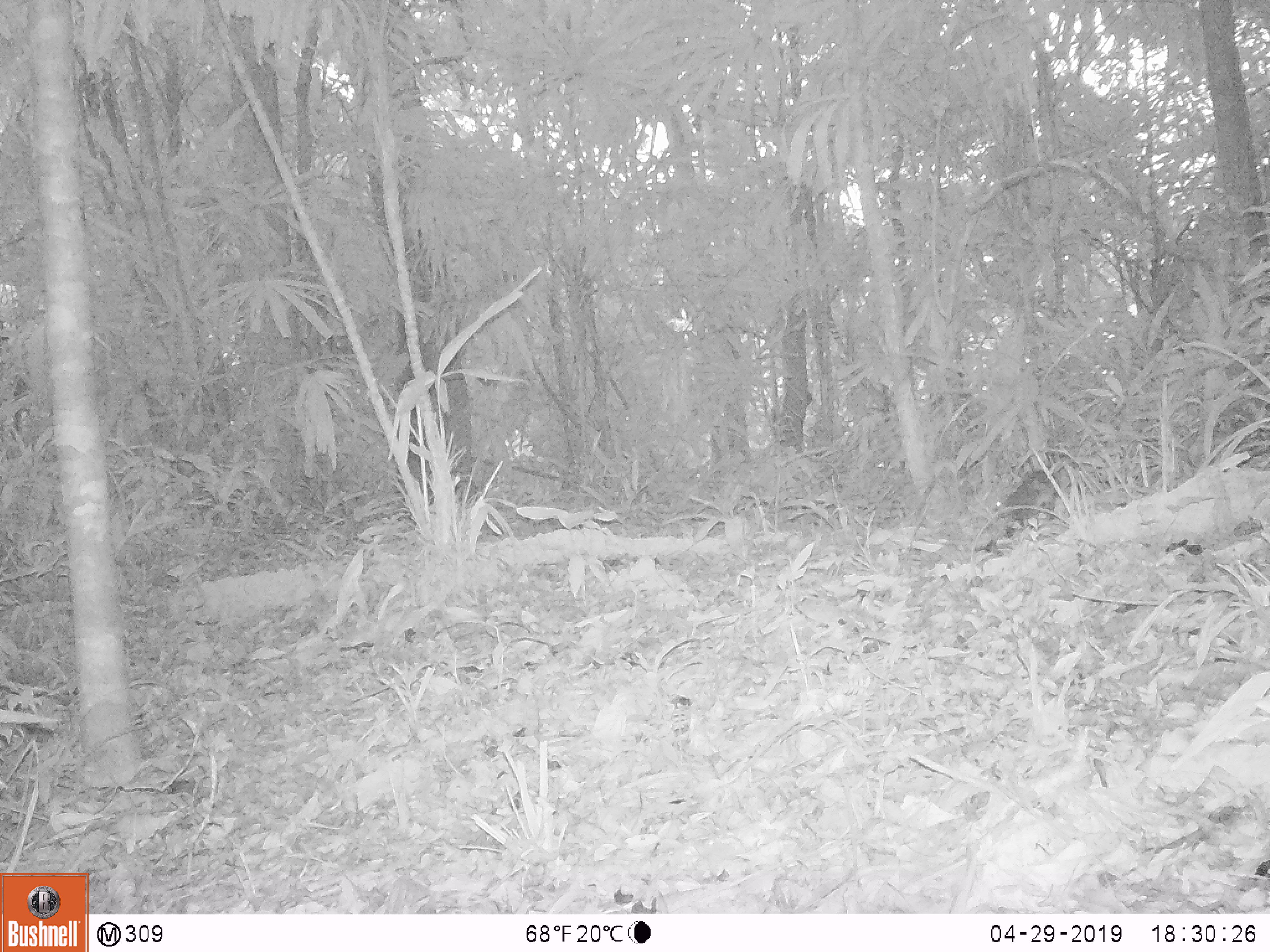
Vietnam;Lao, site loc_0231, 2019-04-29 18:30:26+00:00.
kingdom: Animalia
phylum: Chordata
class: Mammalia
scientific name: Mammalia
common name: mammal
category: unidentified small mammal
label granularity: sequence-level